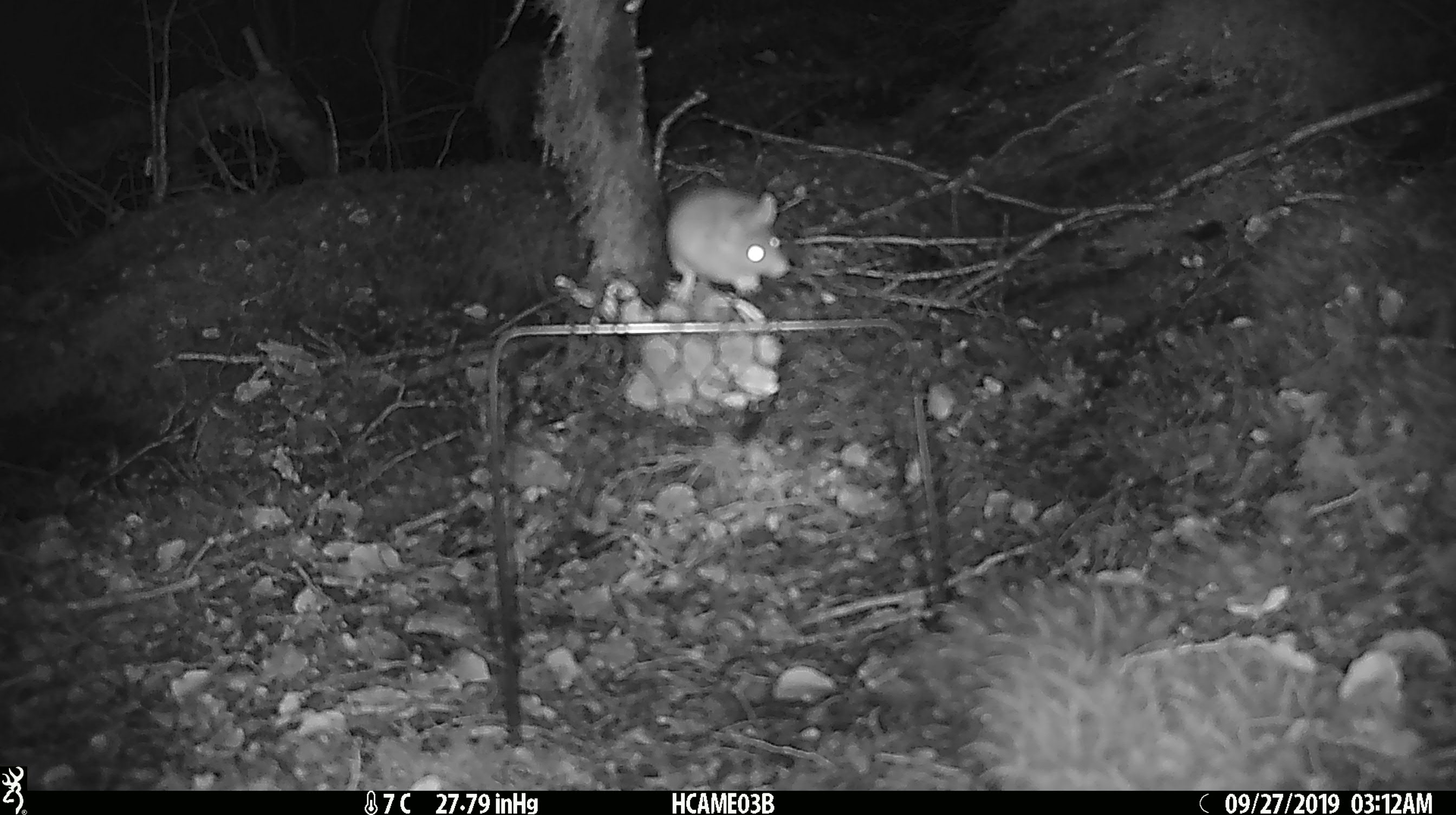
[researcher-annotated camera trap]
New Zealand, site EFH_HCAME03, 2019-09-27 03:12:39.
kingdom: Animalia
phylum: Chordata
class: Mammalia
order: Rodentia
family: Muridae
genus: Mus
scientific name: Mus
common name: mouse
Mouse (Mus).